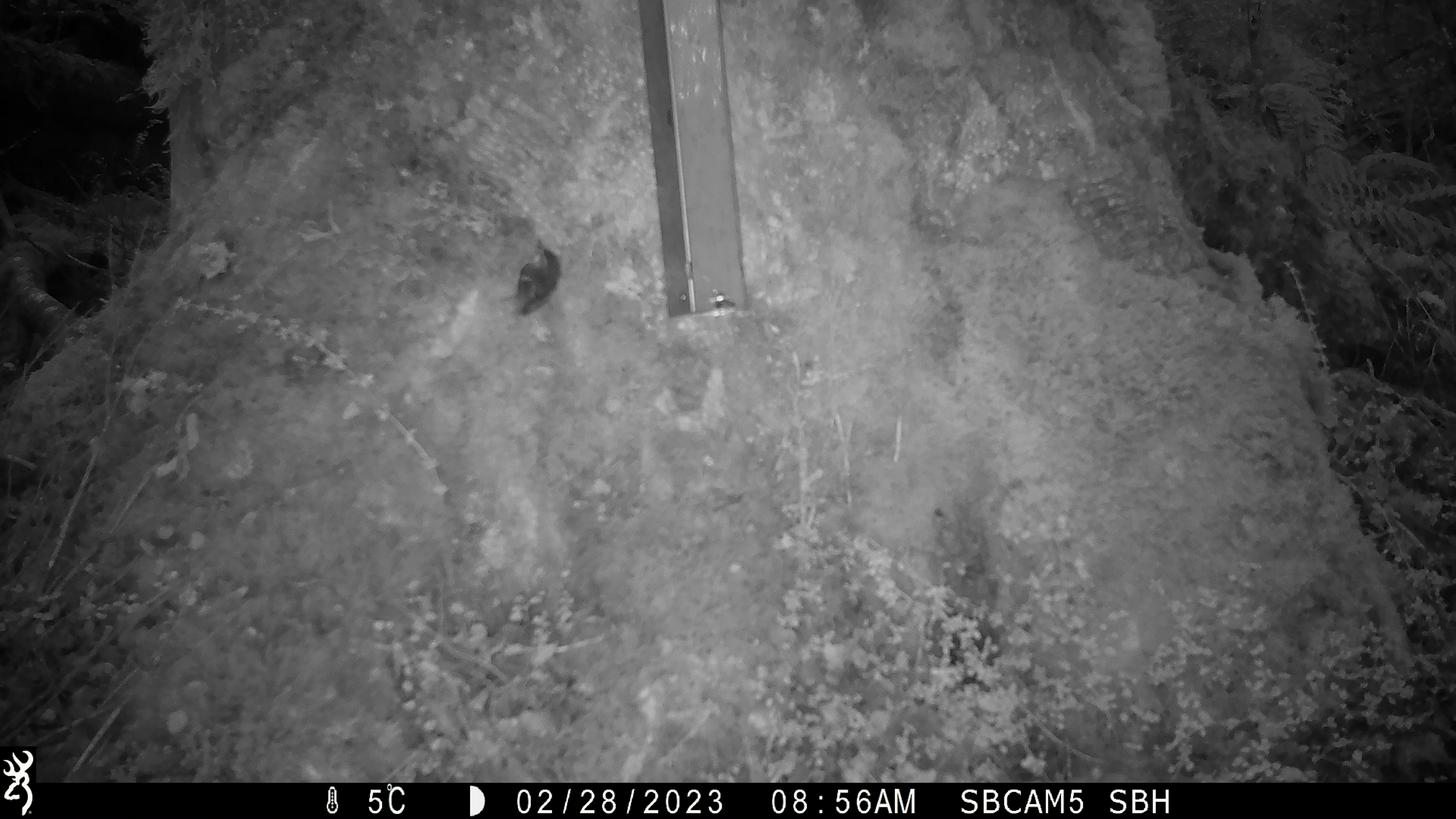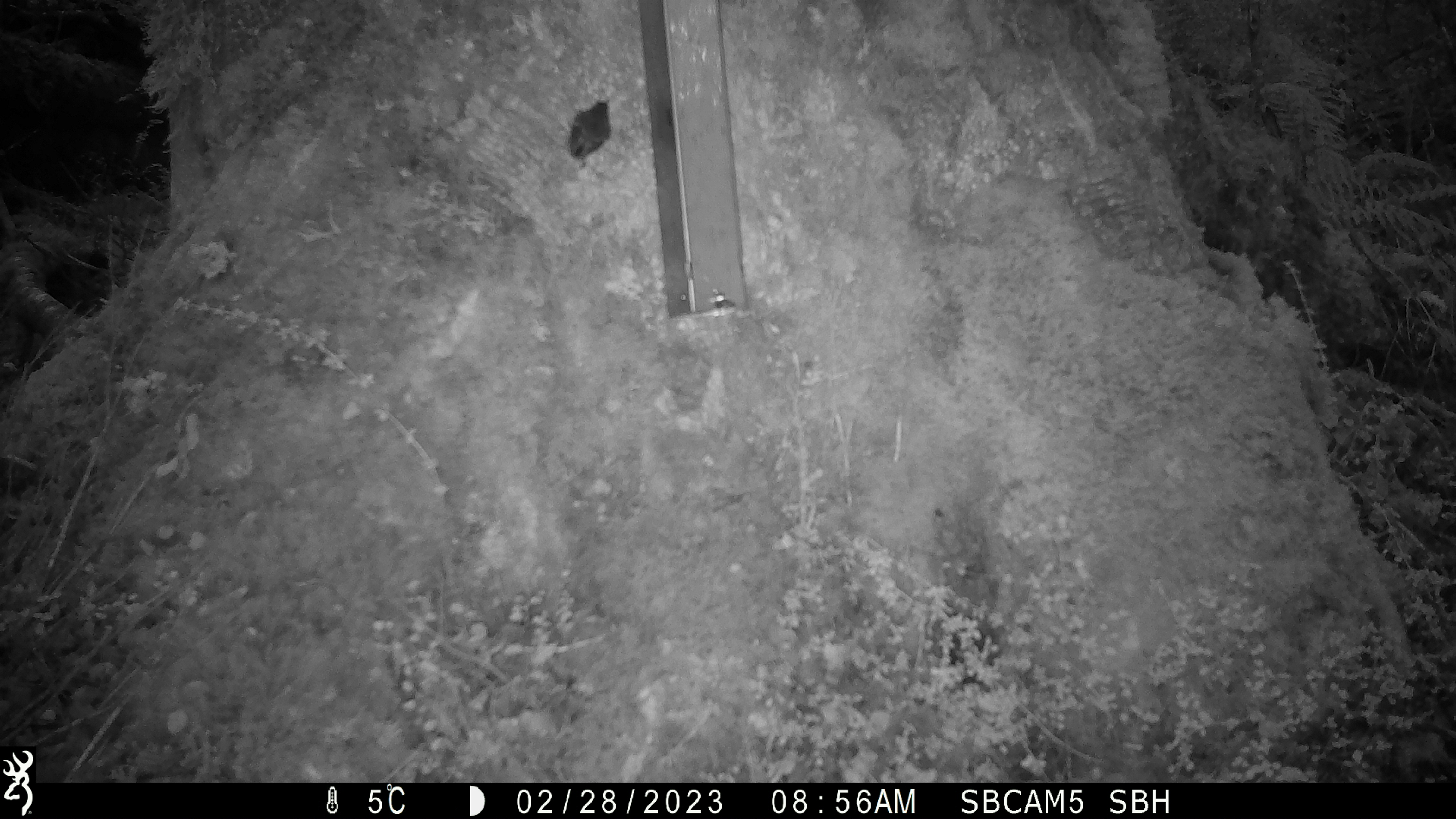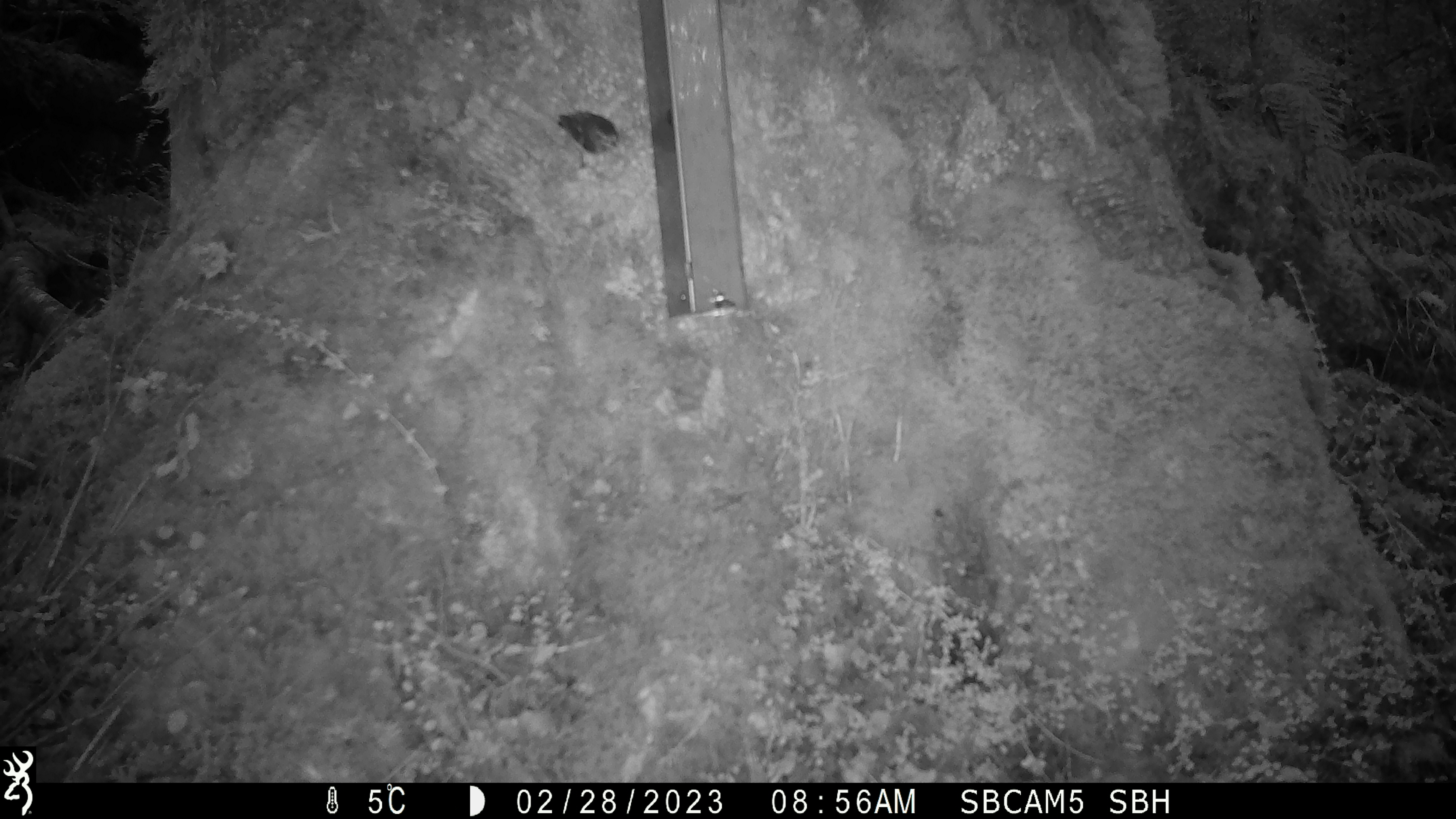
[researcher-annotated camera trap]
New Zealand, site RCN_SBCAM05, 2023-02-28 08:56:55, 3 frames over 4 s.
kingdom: Animalia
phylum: Chordata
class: Aves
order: Passeriformes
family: Acanthisittidae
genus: Acanthisitta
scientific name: Acanthisitta chloris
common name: rifleman